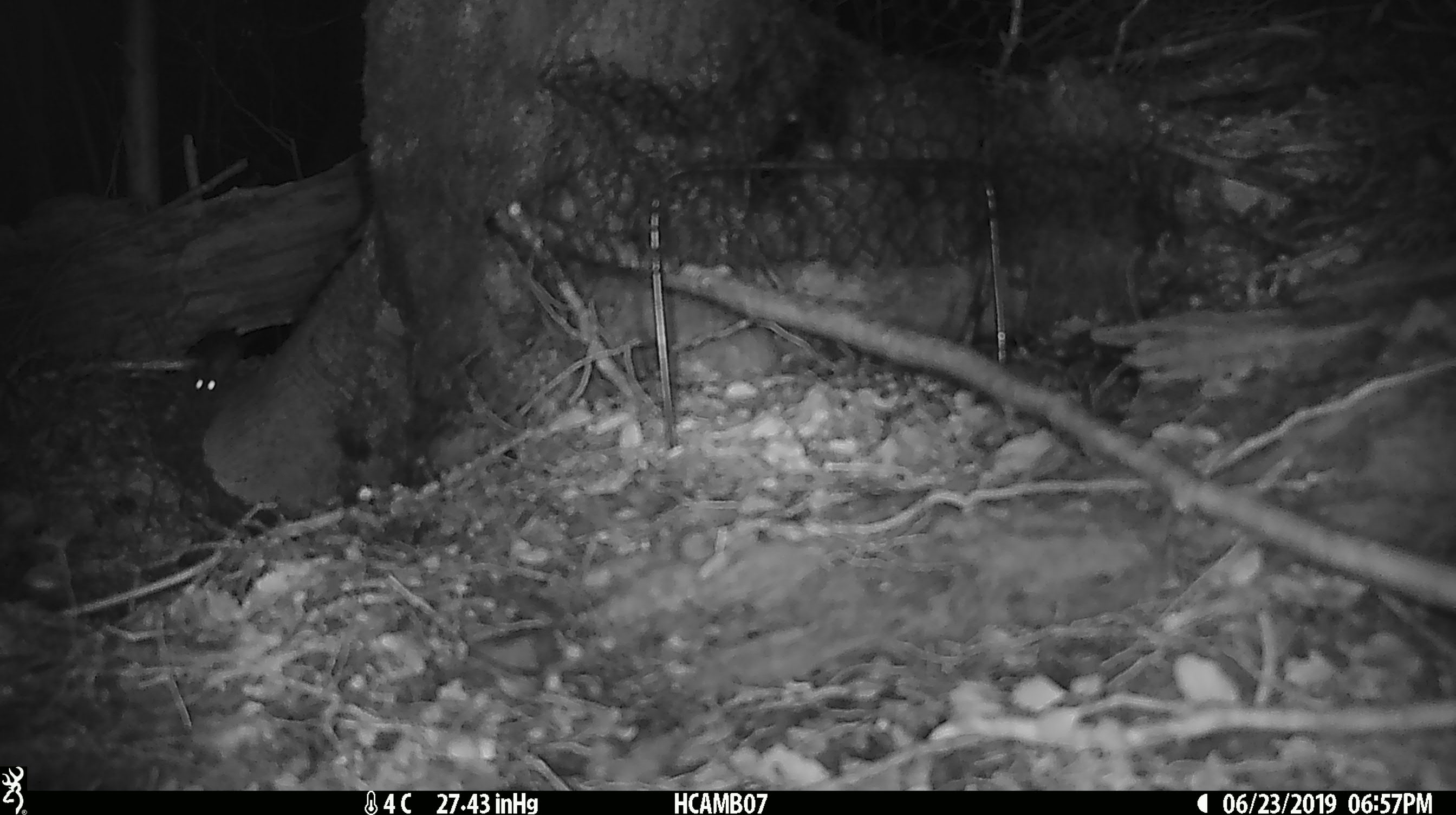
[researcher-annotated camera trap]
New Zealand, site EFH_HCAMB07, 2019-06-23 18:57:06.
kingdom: Animalia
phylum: Chordata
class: Mammalia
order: Rodentia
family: Muridae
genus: Mus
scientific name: Mus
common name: mouse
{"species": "mouse (Mus)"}